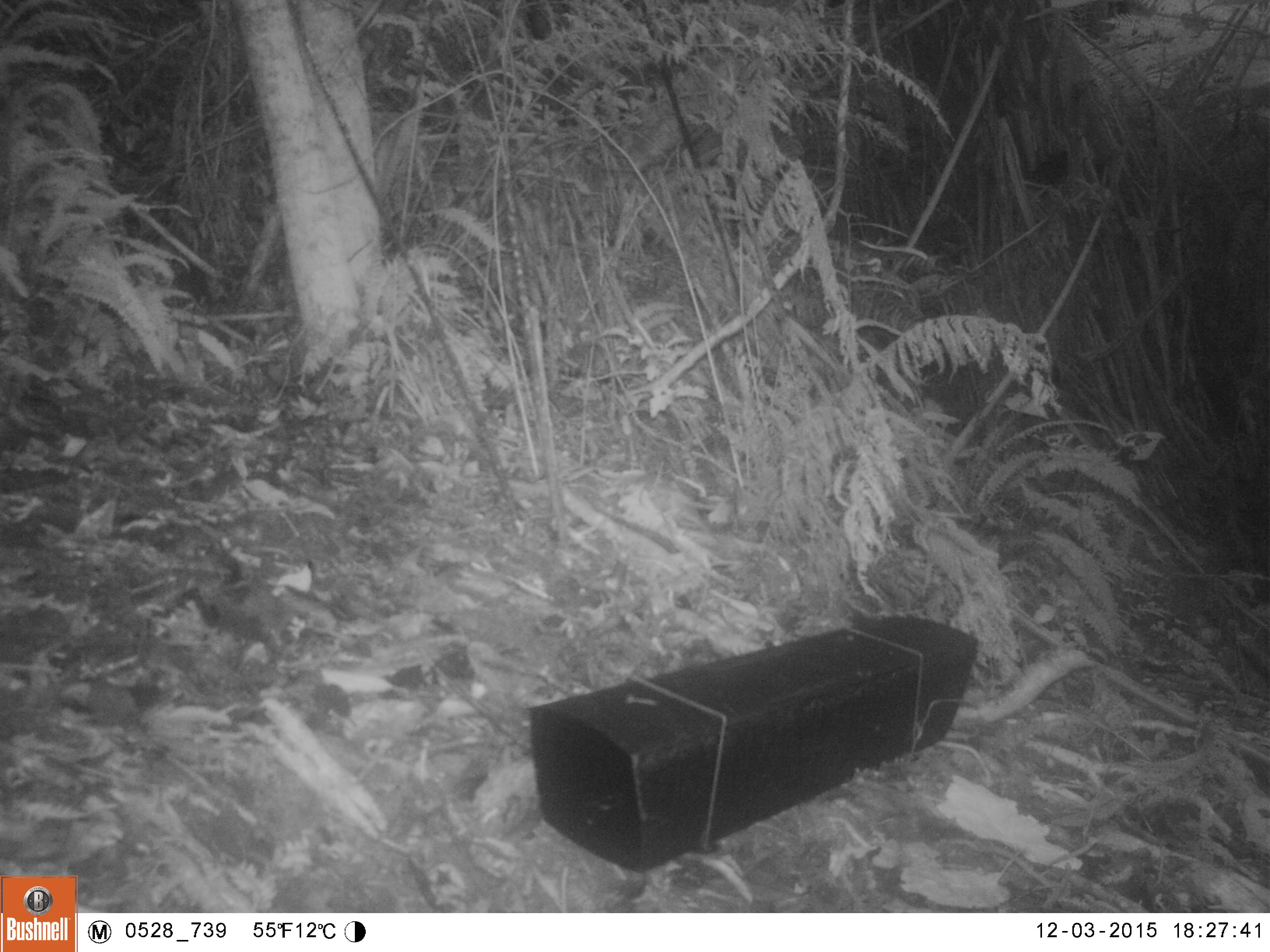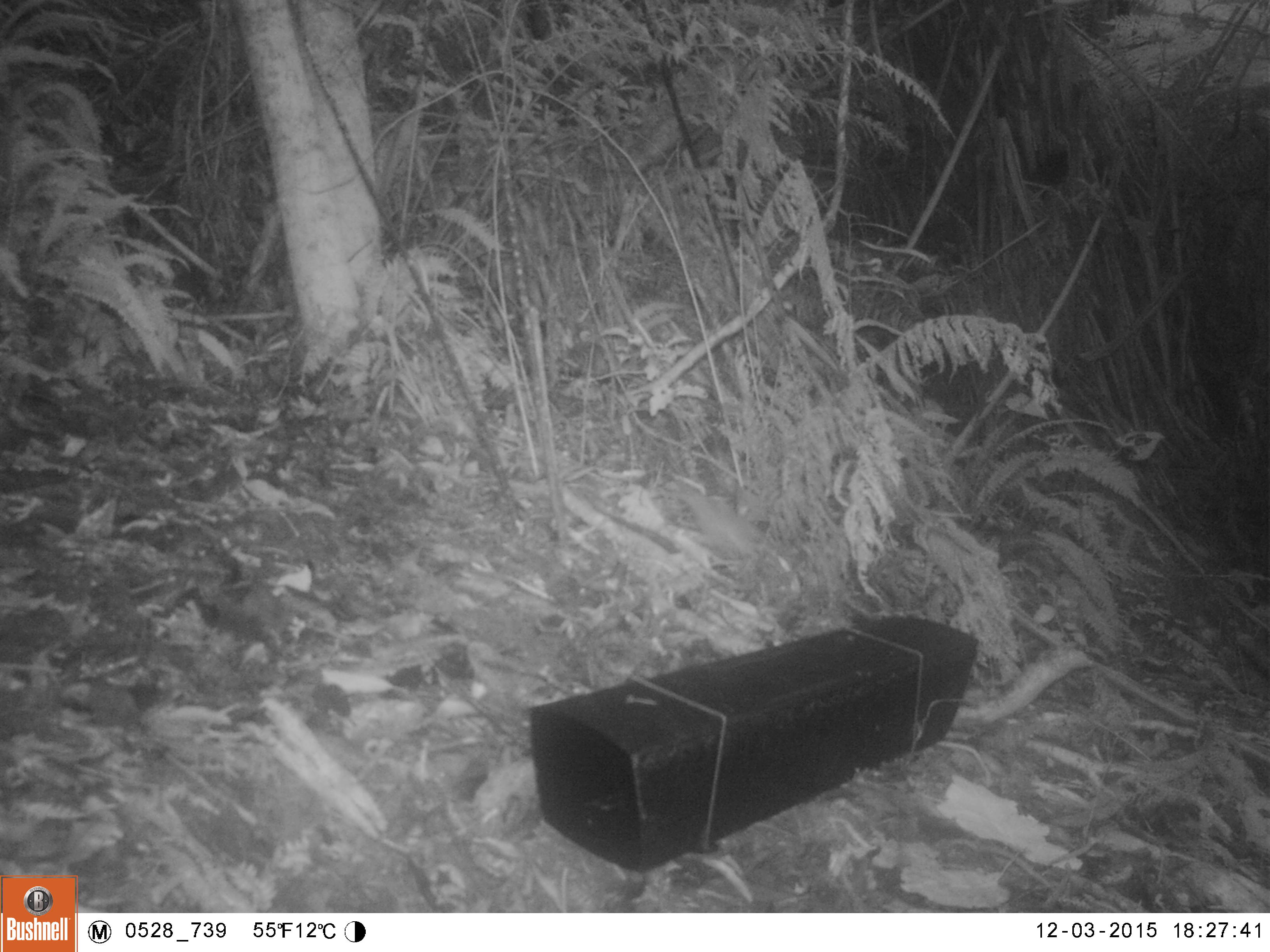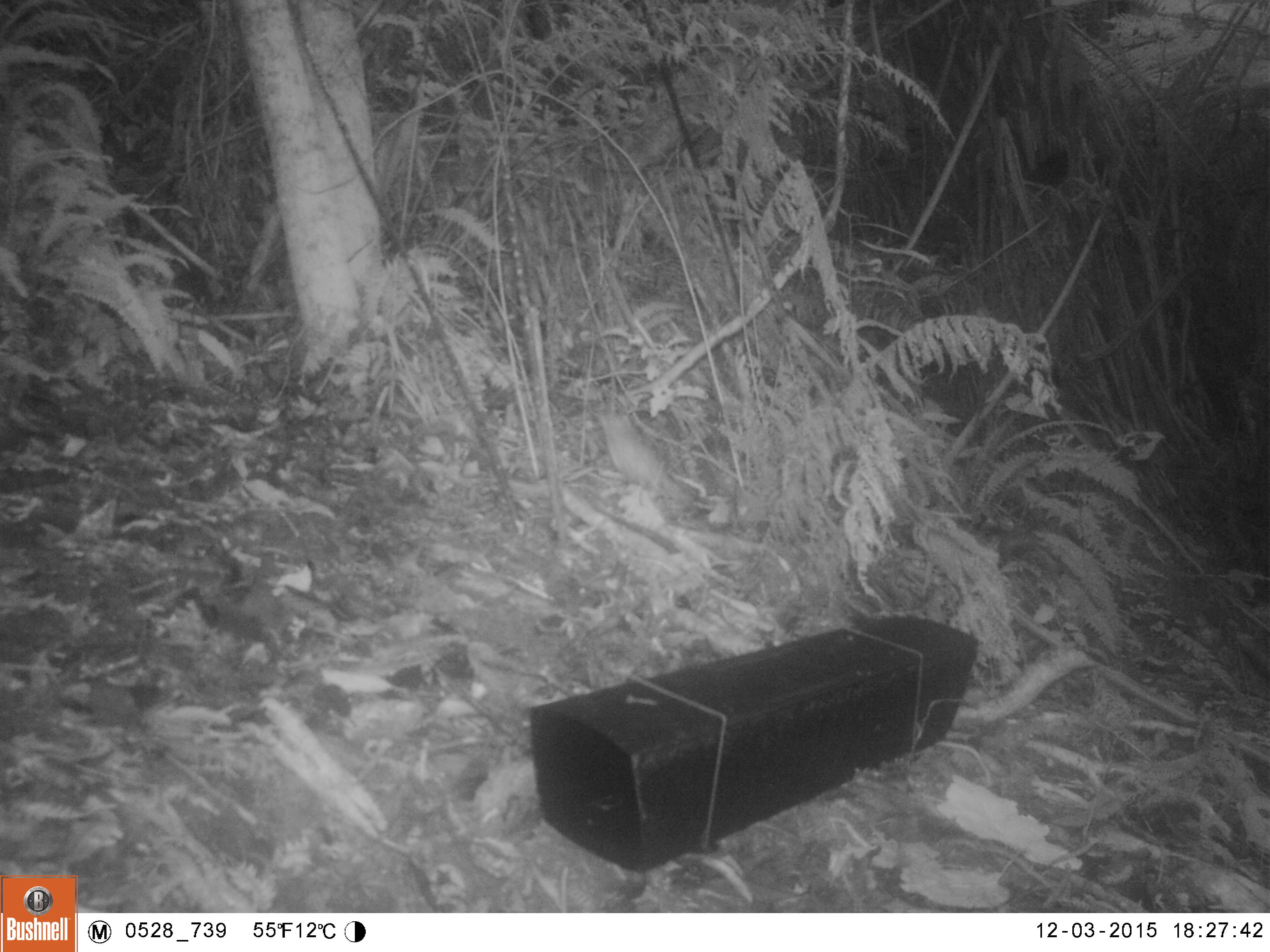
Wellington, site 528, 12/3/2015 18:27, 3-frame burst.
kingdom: Animalia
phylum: Chordata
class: Aves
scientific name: Aves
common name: bird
Bird (Aves).